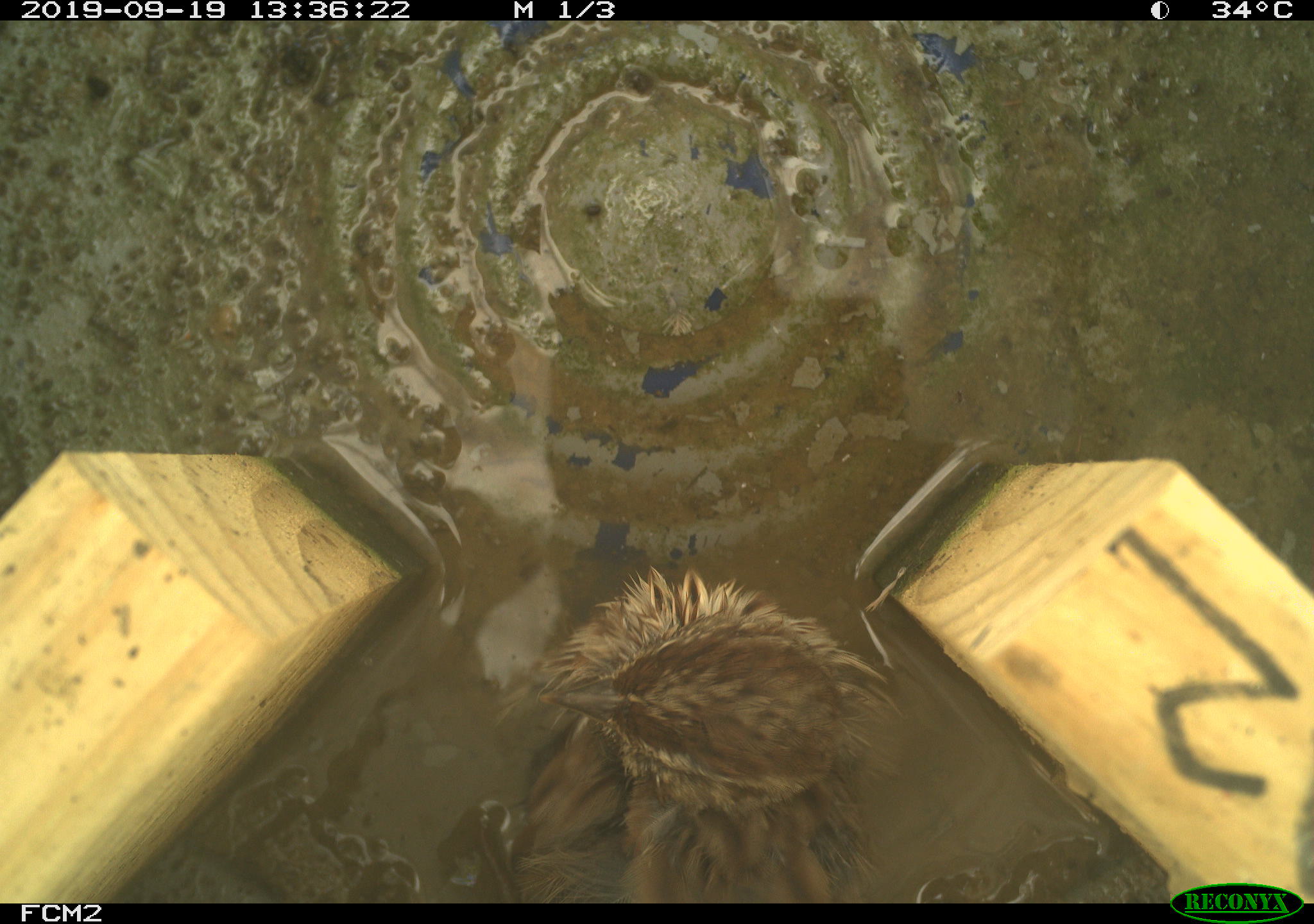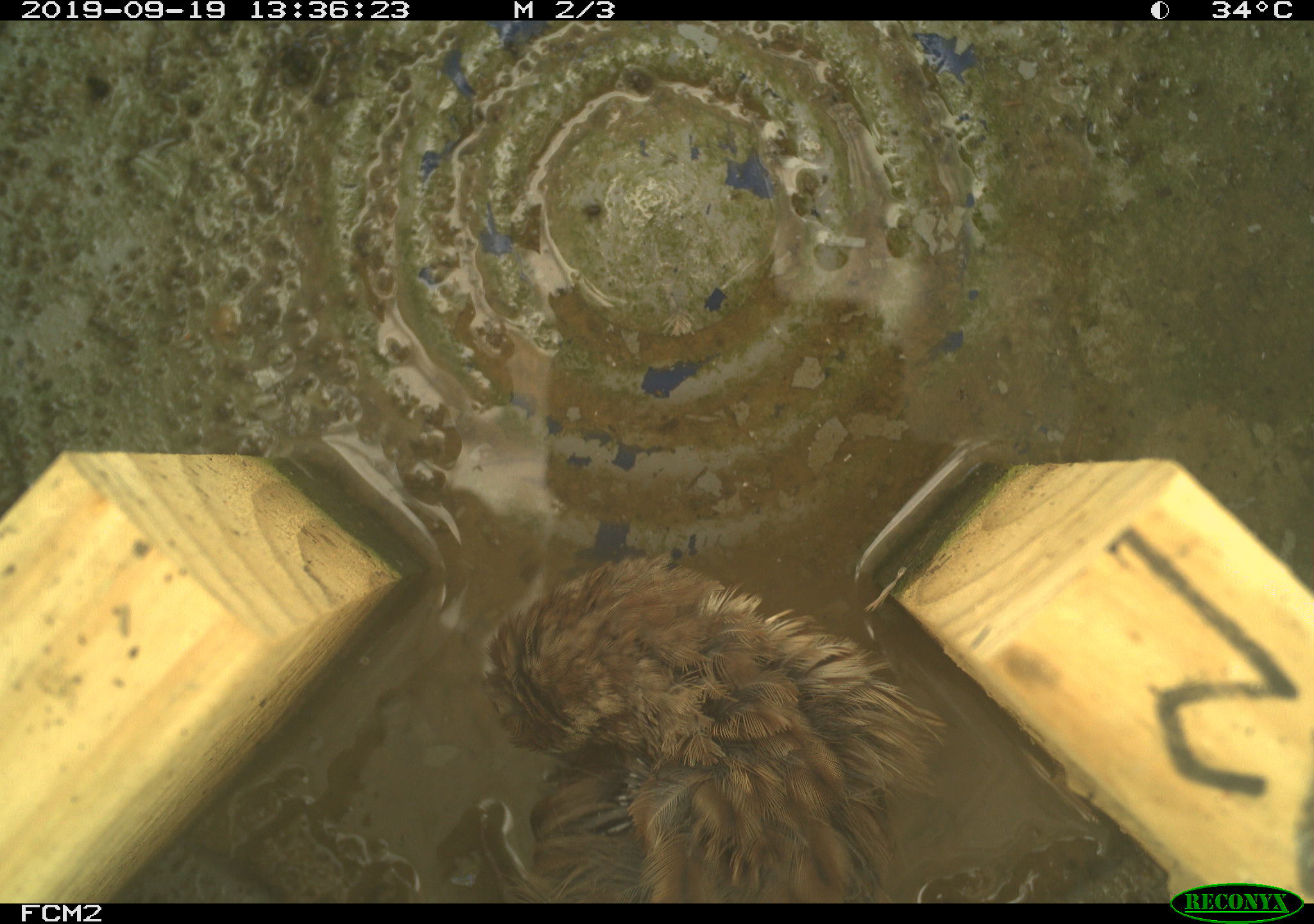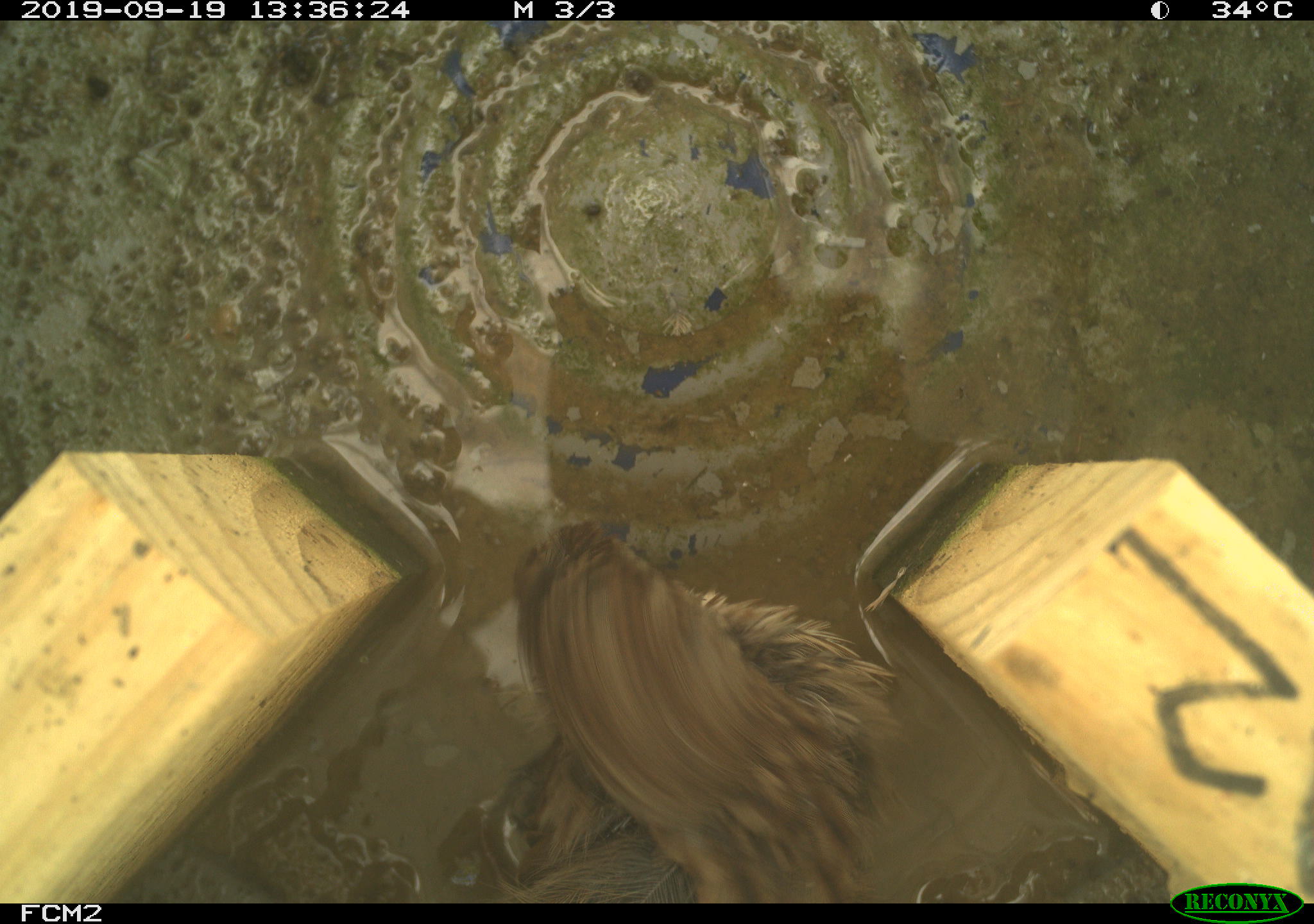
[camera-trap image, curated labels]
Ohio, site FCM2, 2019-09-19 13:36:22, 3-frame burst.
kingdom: Animalia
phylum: Chordata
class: Aves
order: Passeriformes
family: Passerellidae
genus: Melospiza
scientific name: Melospiza melodia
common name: song sparrow